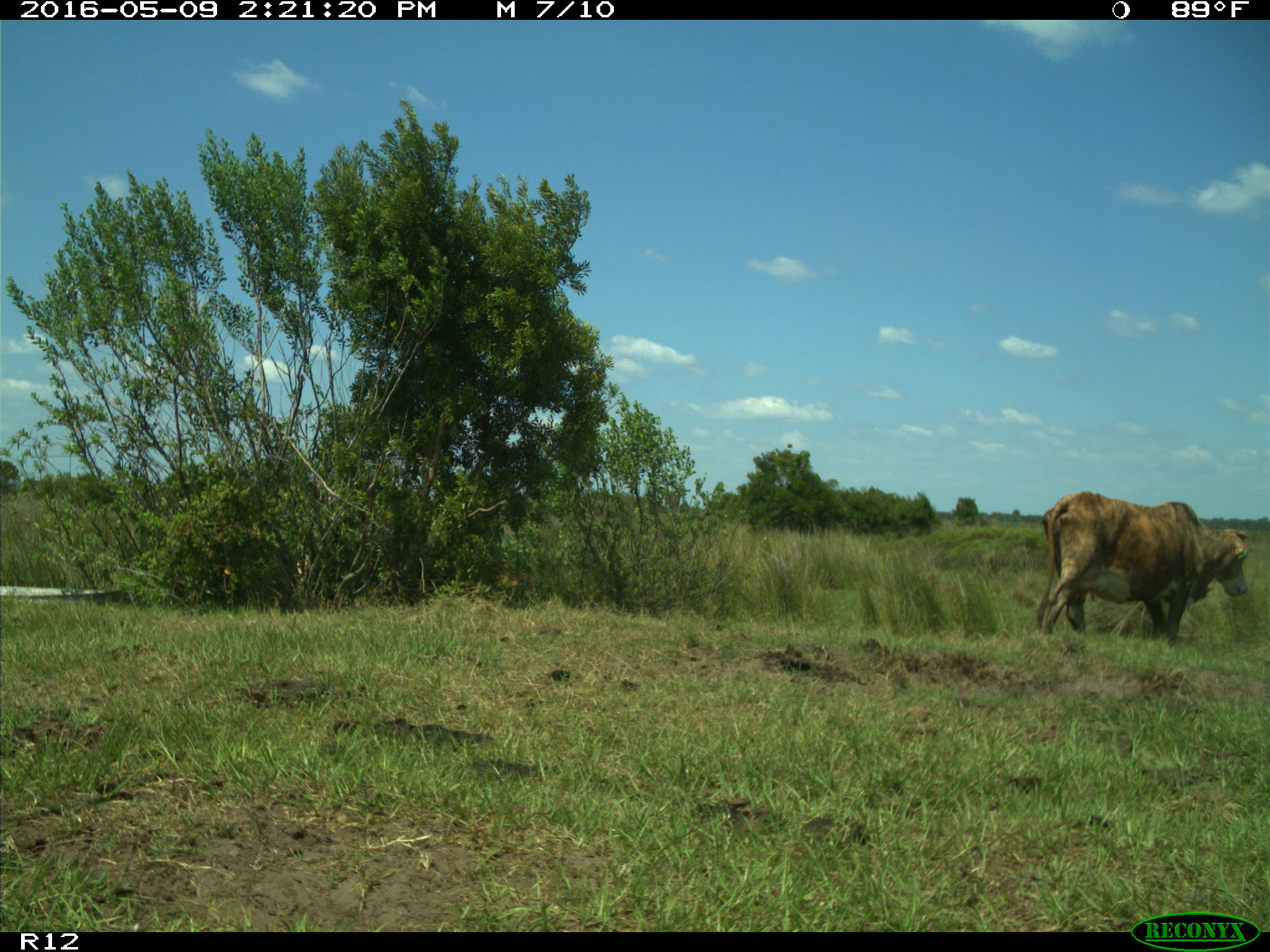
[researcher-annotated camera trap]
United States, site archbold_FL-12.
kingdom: Animalia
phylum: Chordata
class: Mammalia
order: Artiodactyla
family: Bovidae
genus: Bos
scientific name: Bos taurus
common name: domestic cow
Bos taurus (domestic cow).